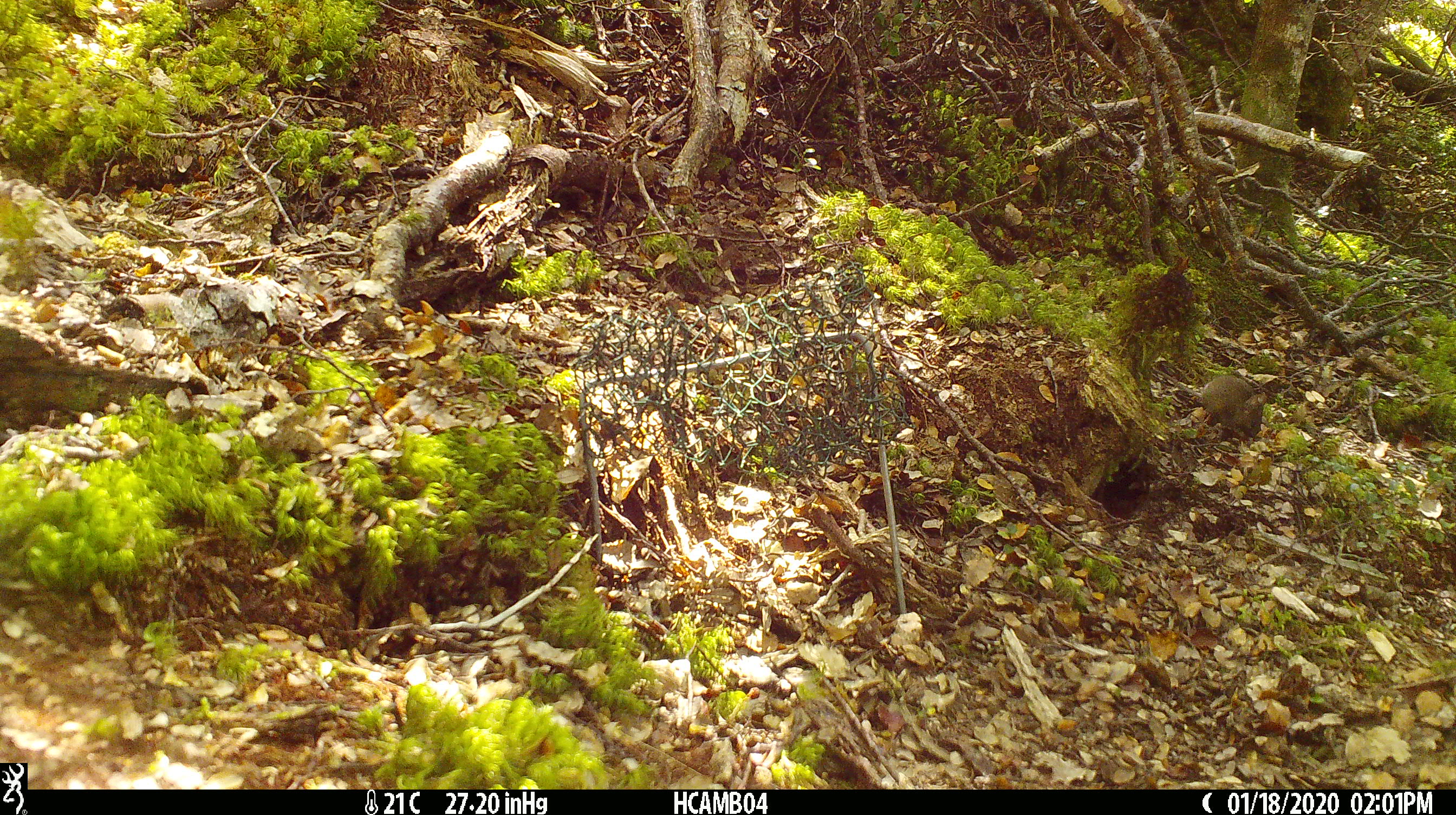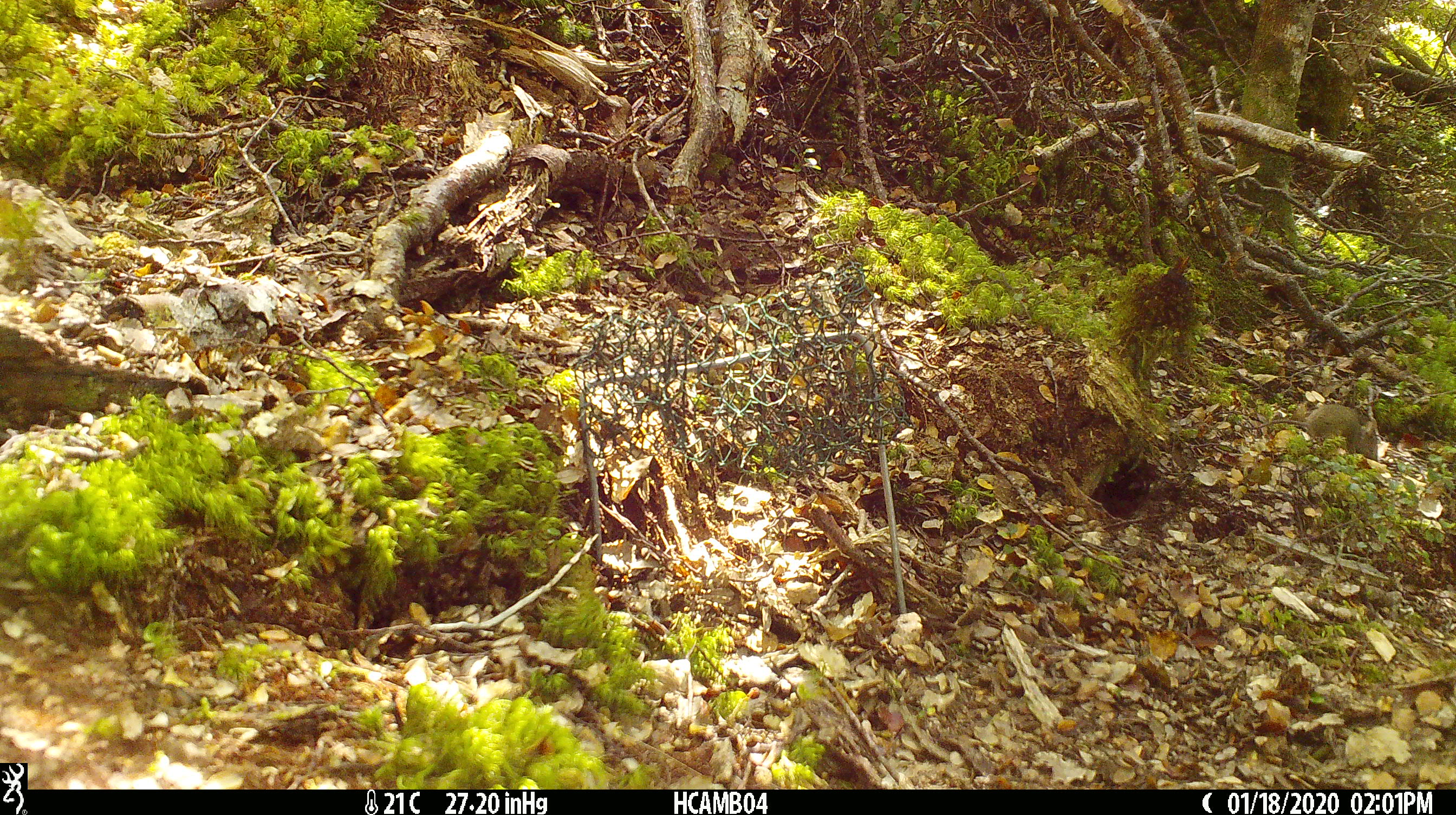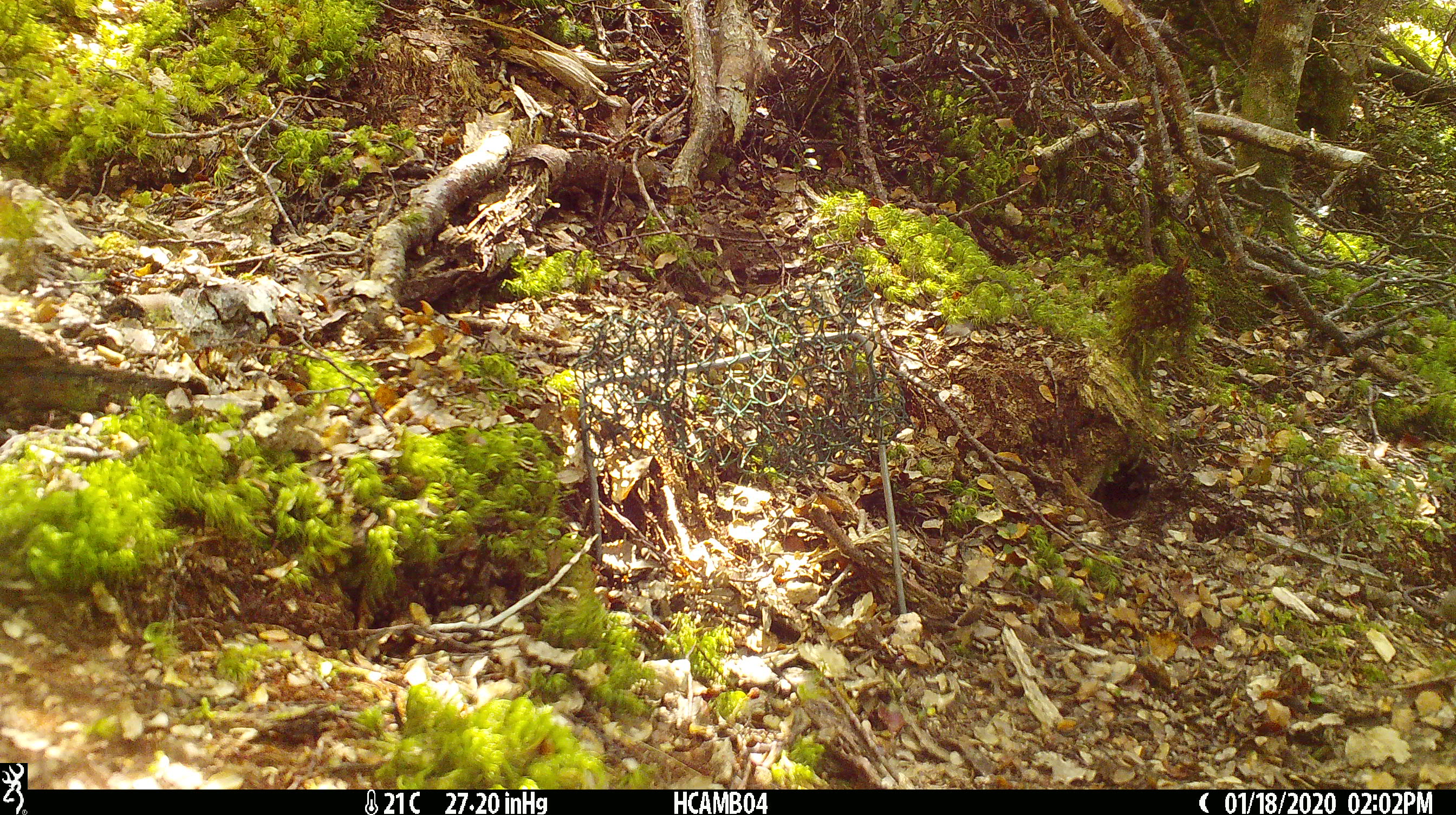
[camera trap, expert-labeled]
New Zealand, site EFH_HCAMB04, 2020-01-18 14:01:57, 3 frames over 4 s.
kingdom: Animalia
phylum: Chordata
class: Mammalia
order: Rodentia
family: Muridae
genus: Mus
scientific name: Mus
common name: mouse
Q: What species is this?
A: Mouse (Mus).